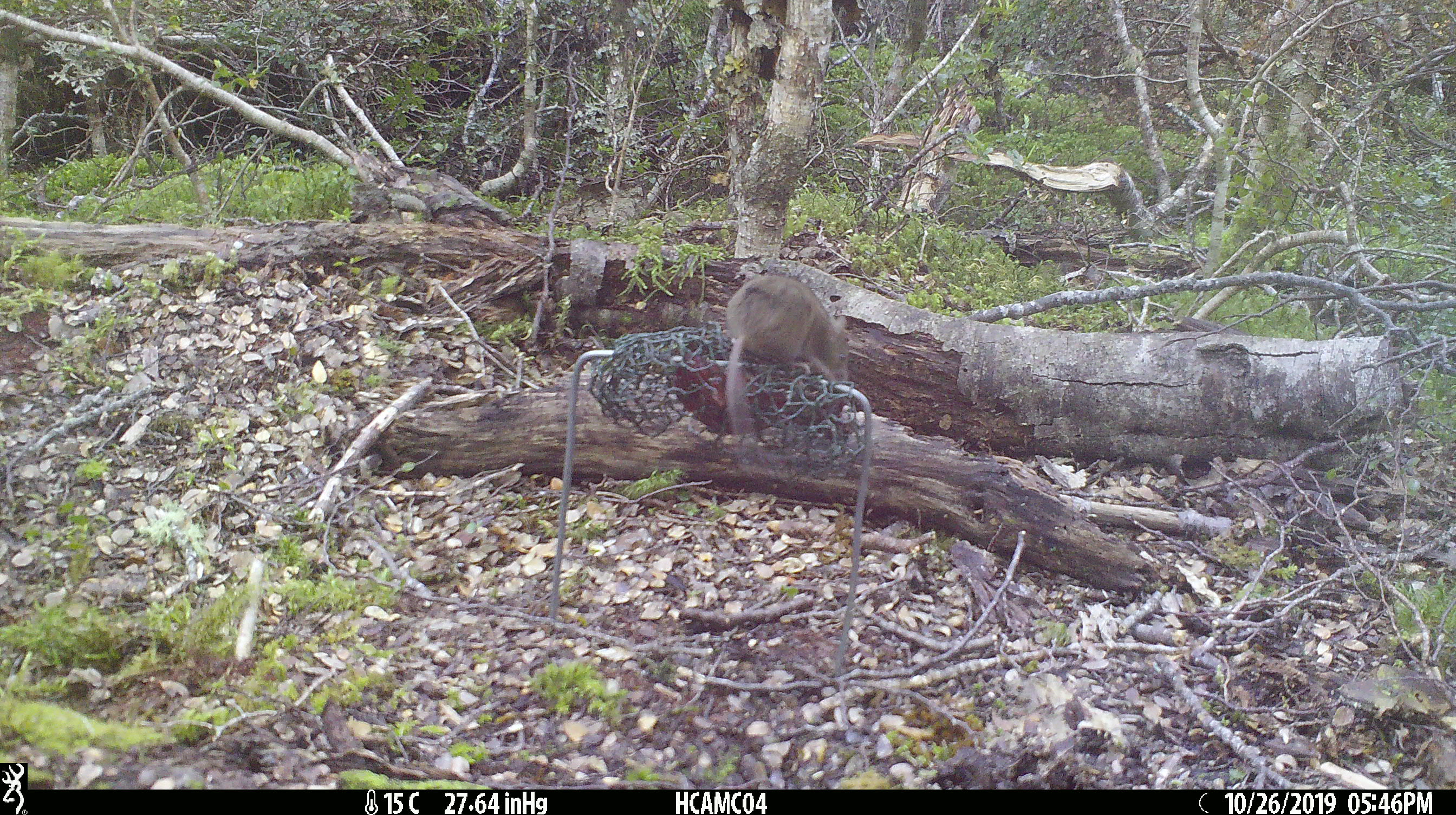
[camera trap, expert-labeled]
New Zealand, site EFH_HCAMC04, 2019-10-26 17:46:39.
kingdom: Animalia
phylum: Chordata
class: Mammalia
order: Rodentia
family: Muridae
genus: Mus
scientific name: Mus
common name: mouse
Mouse (Mus).